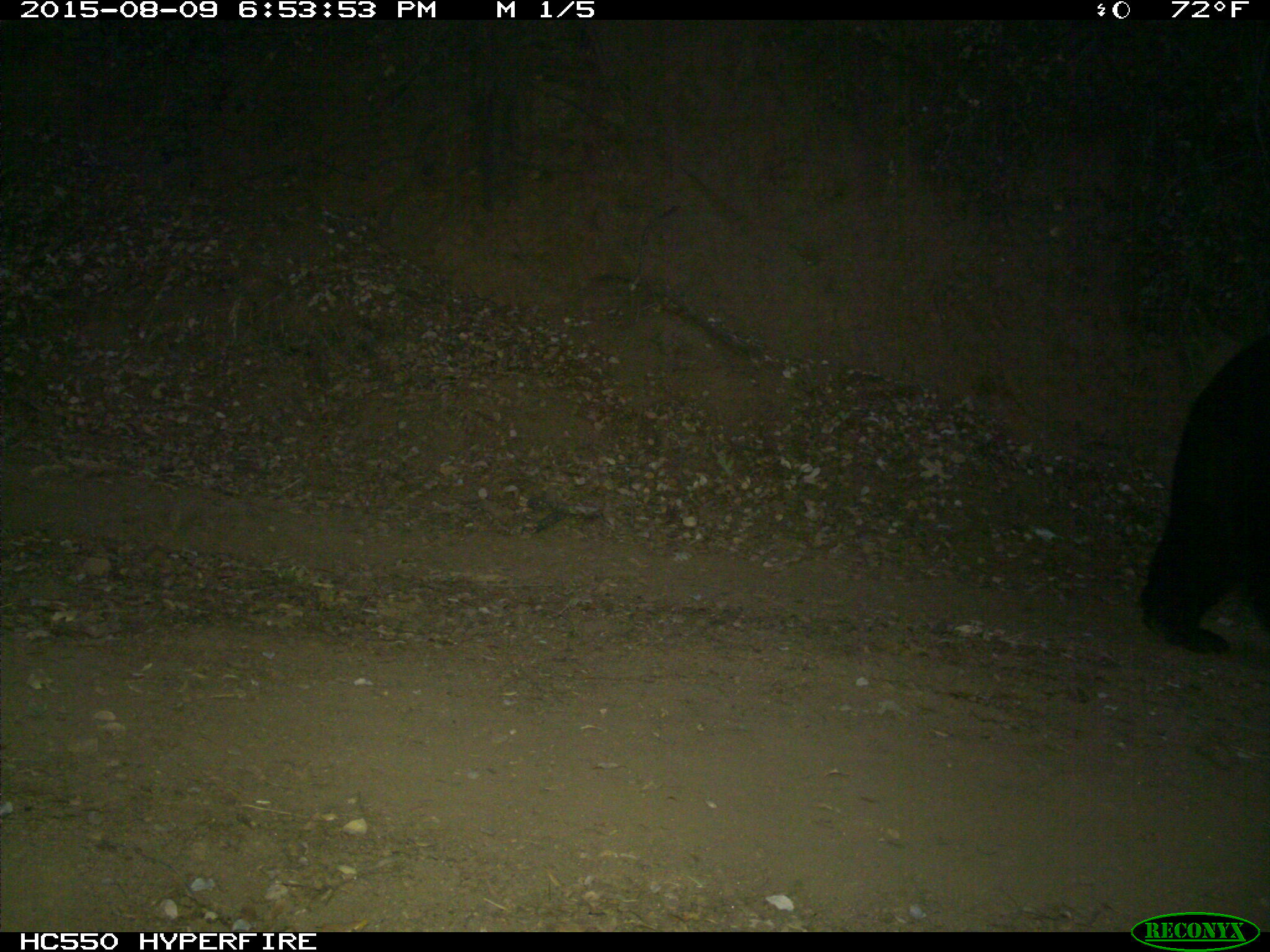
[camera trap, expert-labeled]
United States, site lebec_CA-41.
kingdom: Animalia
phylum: Chordata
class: Mammalia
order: Carnivora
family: Ursidae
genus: Ursus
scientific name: Ursus americanus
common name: american black bear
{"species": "Ursus americanus (american black bear)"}